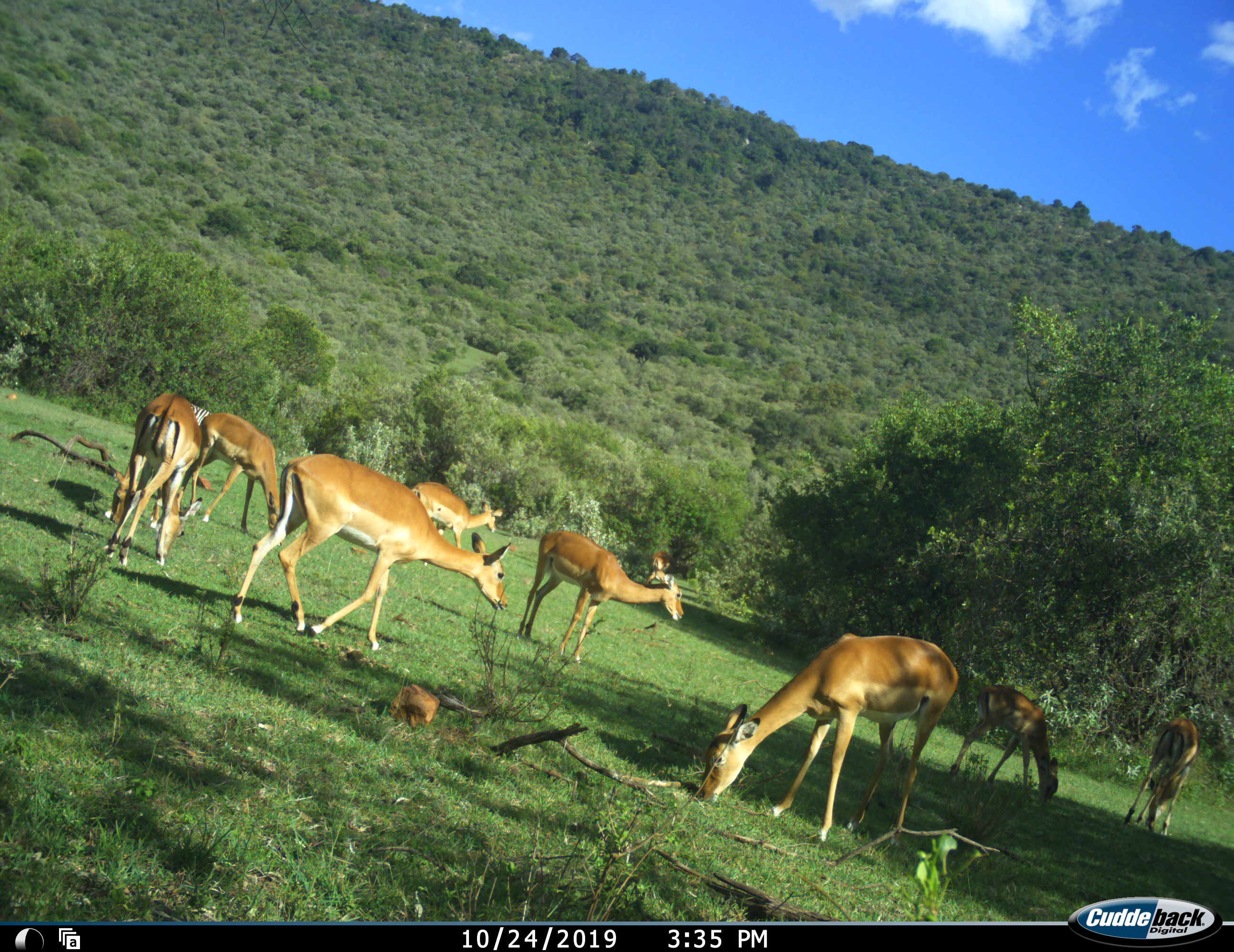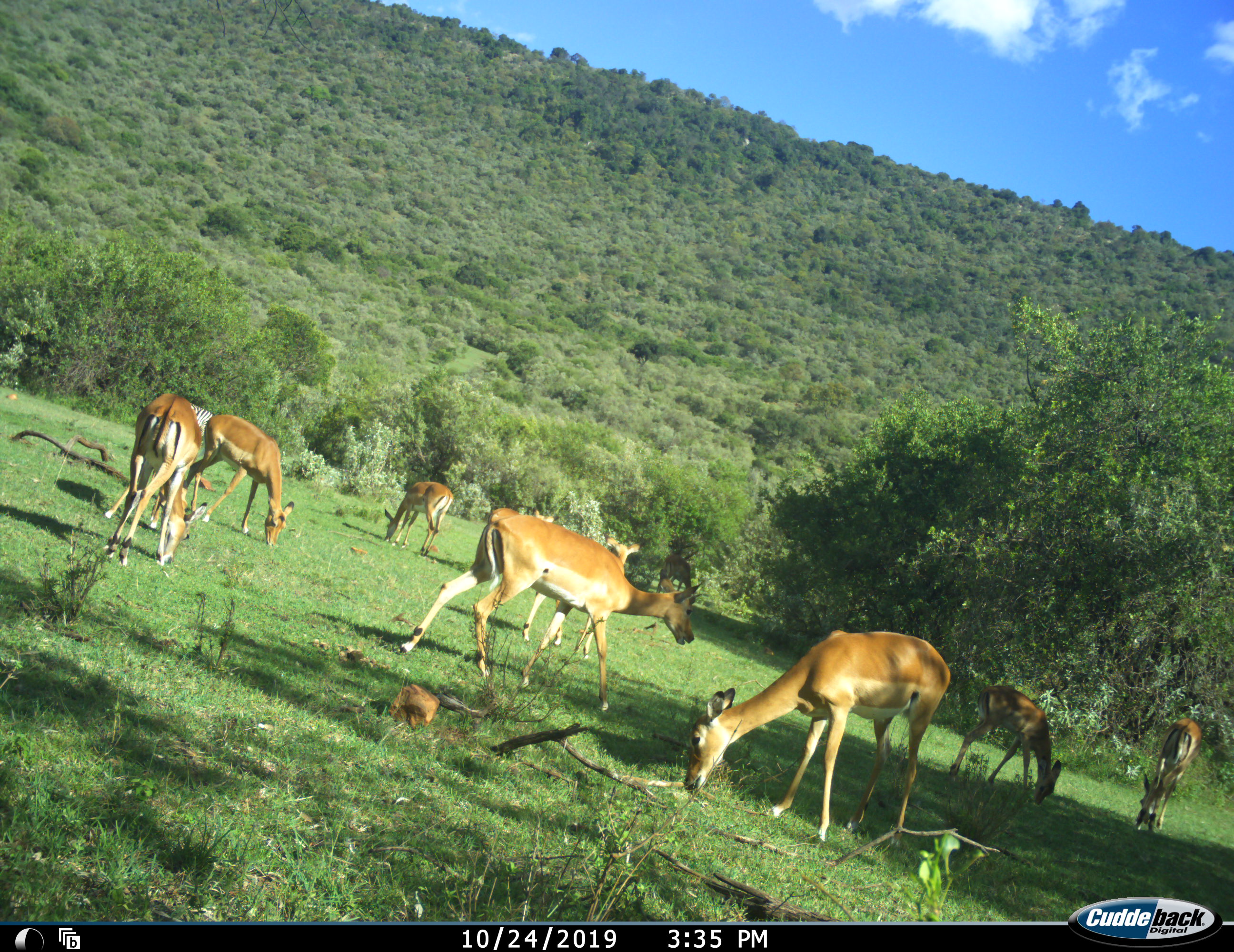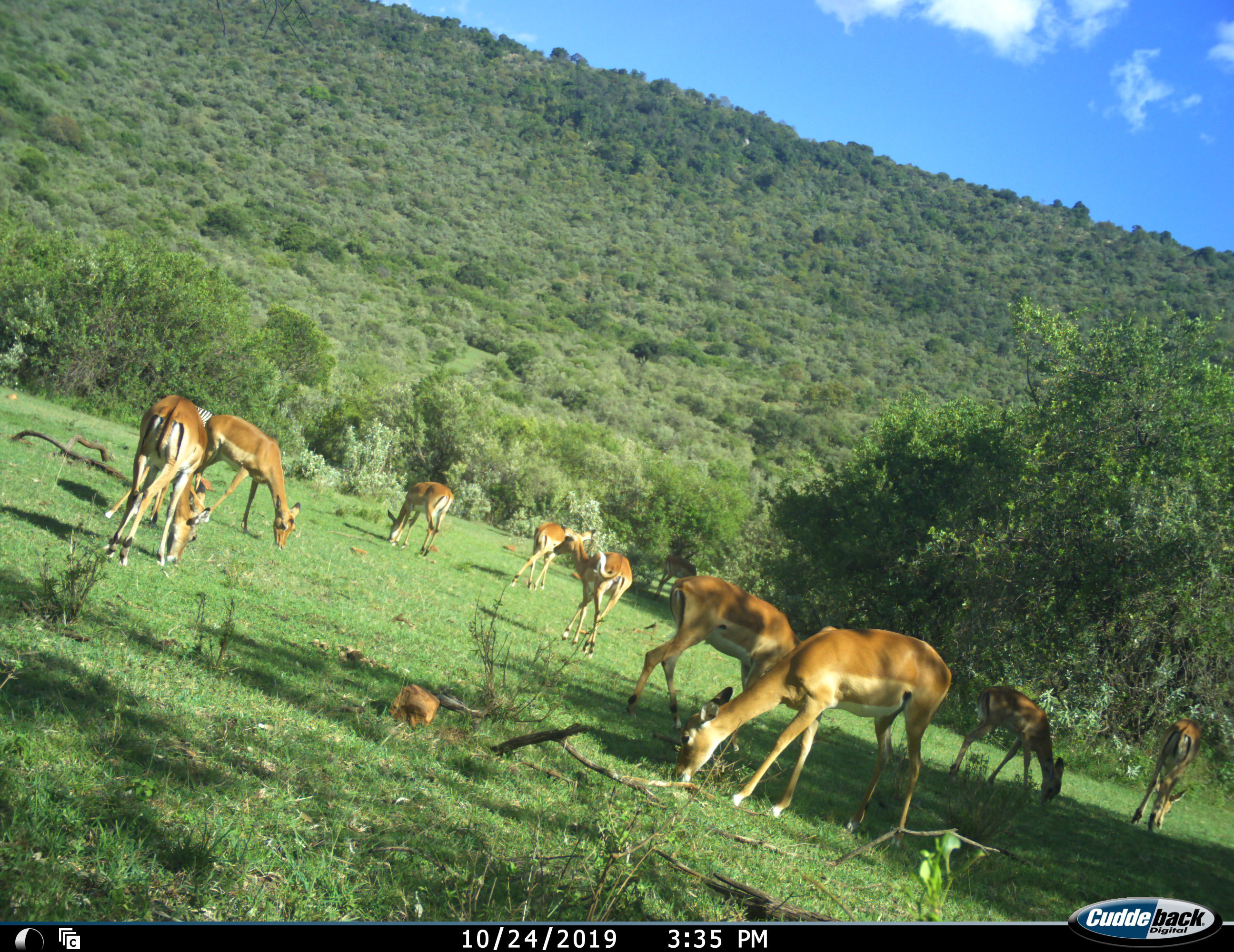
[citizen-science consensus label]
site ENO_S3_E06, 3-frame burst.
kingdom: Animalia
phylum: Chordata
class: Mammalia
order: Artiodactyla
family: Bovidae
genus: Aepyceros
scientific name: Aepyceros melampus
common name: impala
Impala (Aepyceros melampus), count 9. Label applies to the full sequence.